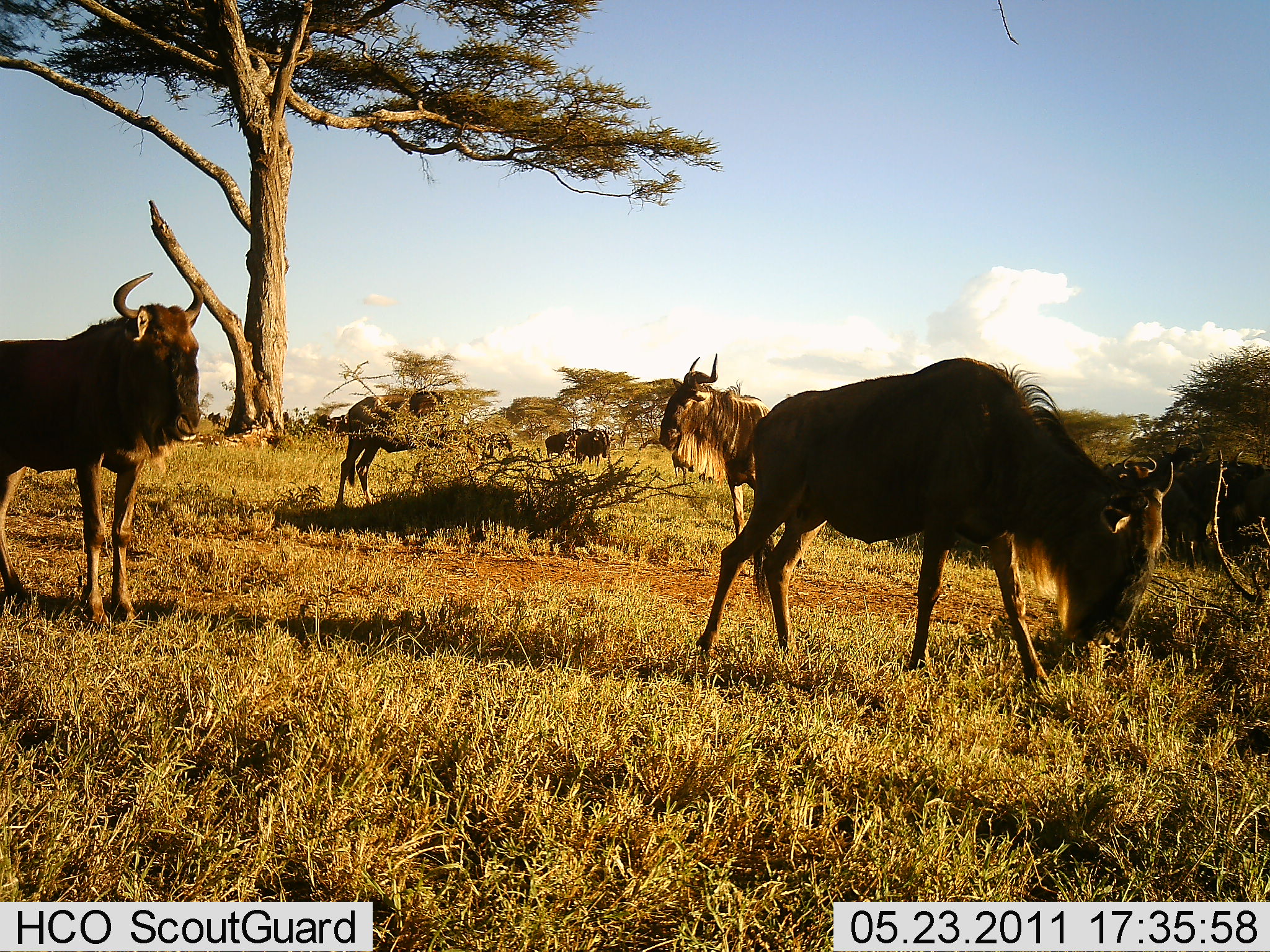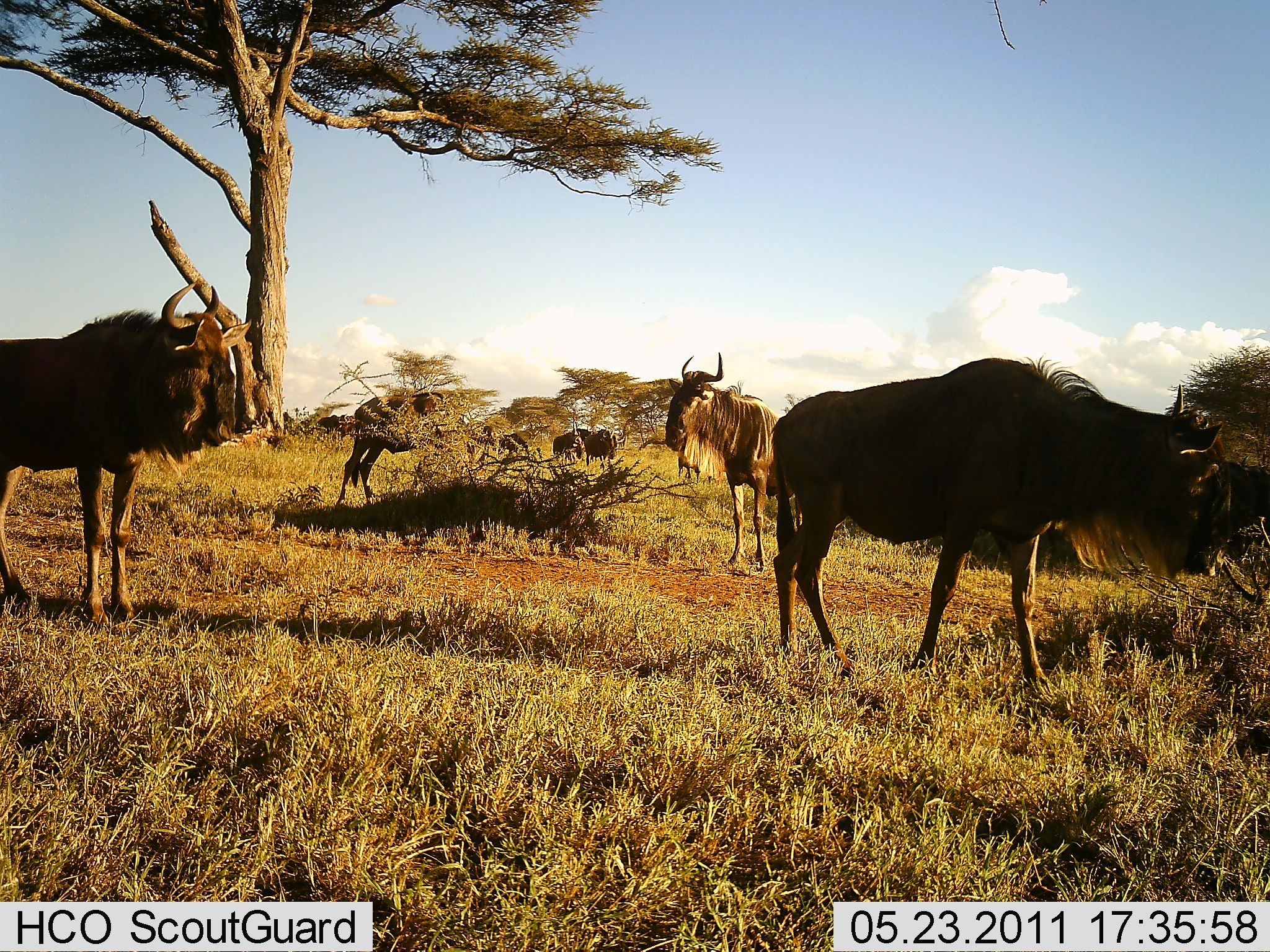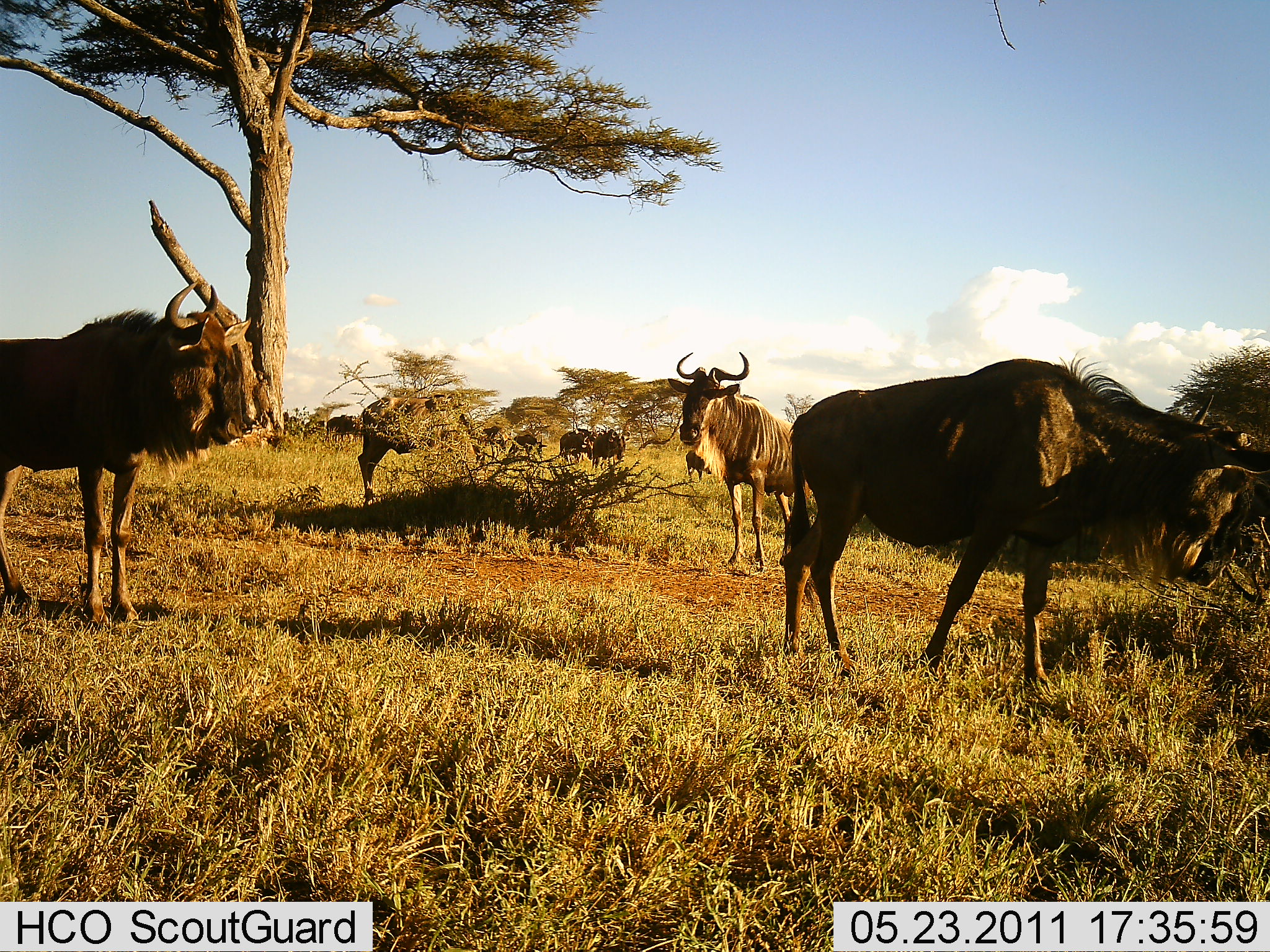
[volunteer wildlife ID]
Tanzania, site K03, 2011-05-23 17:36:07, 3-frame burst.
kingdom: Animalia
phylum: Chordata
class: Mammalia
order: Artiodactyla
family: Bovidae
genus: Connochaetes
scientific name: Connochaetes taurinus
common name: blue wildebeest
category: wildebeest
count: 7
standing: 100%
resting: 0%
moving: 35%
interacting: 0%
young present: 0%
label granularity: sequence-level